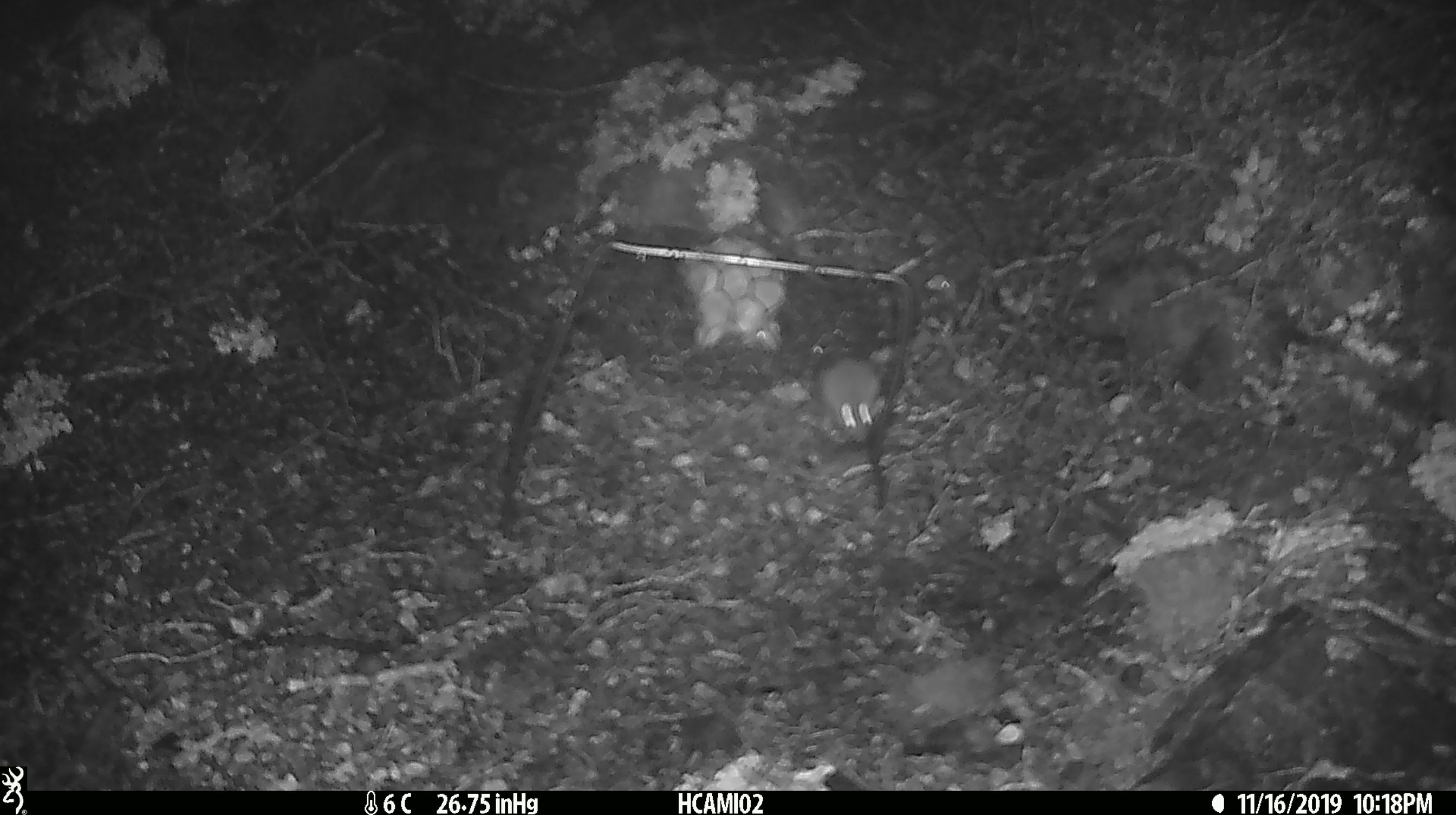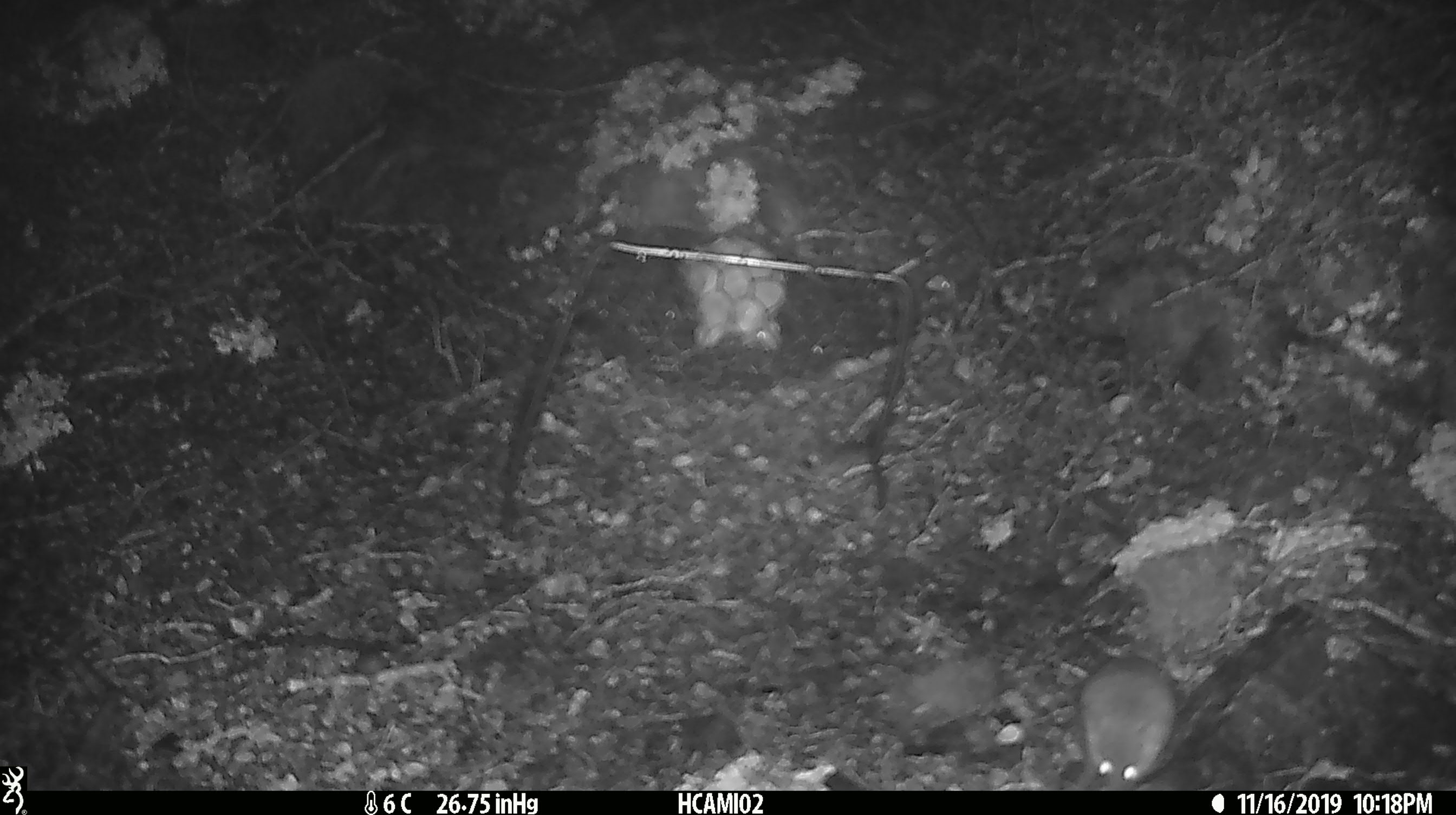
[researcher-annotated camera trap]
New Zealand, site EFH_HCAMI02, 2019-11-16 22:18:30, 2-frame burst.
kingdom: Animalia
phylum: Chordata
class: Mammalia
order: Rodentia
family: Muridae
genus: Mus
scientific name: Mus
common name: mouse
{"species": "mouse (Mus)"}